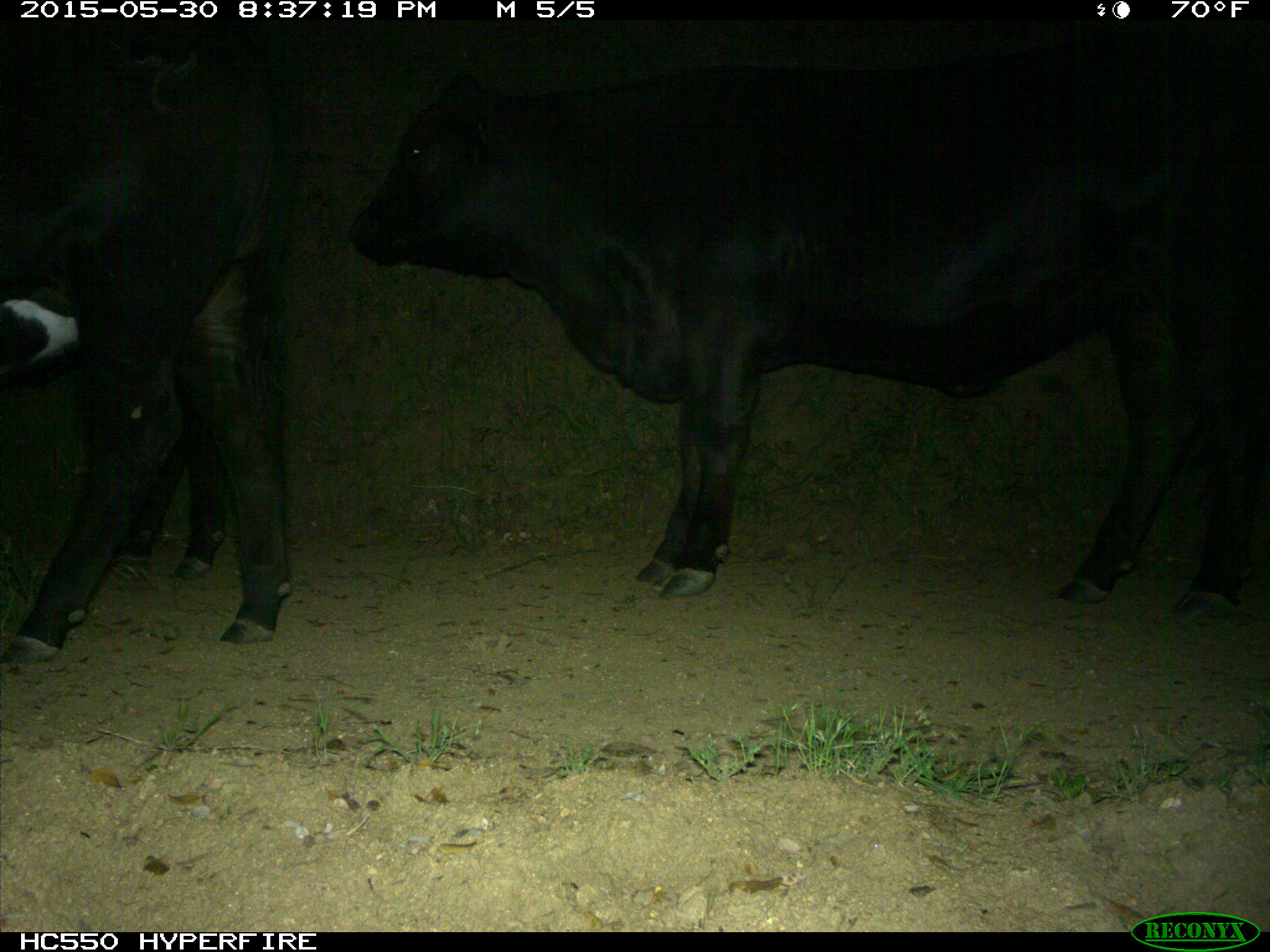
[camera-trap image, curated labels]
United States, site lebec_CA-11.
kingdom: Animalia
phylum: Chordata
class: Mammalia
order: Artiodactyla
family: Bovidae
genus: Bos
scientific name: Bos taurus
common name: domestic cow